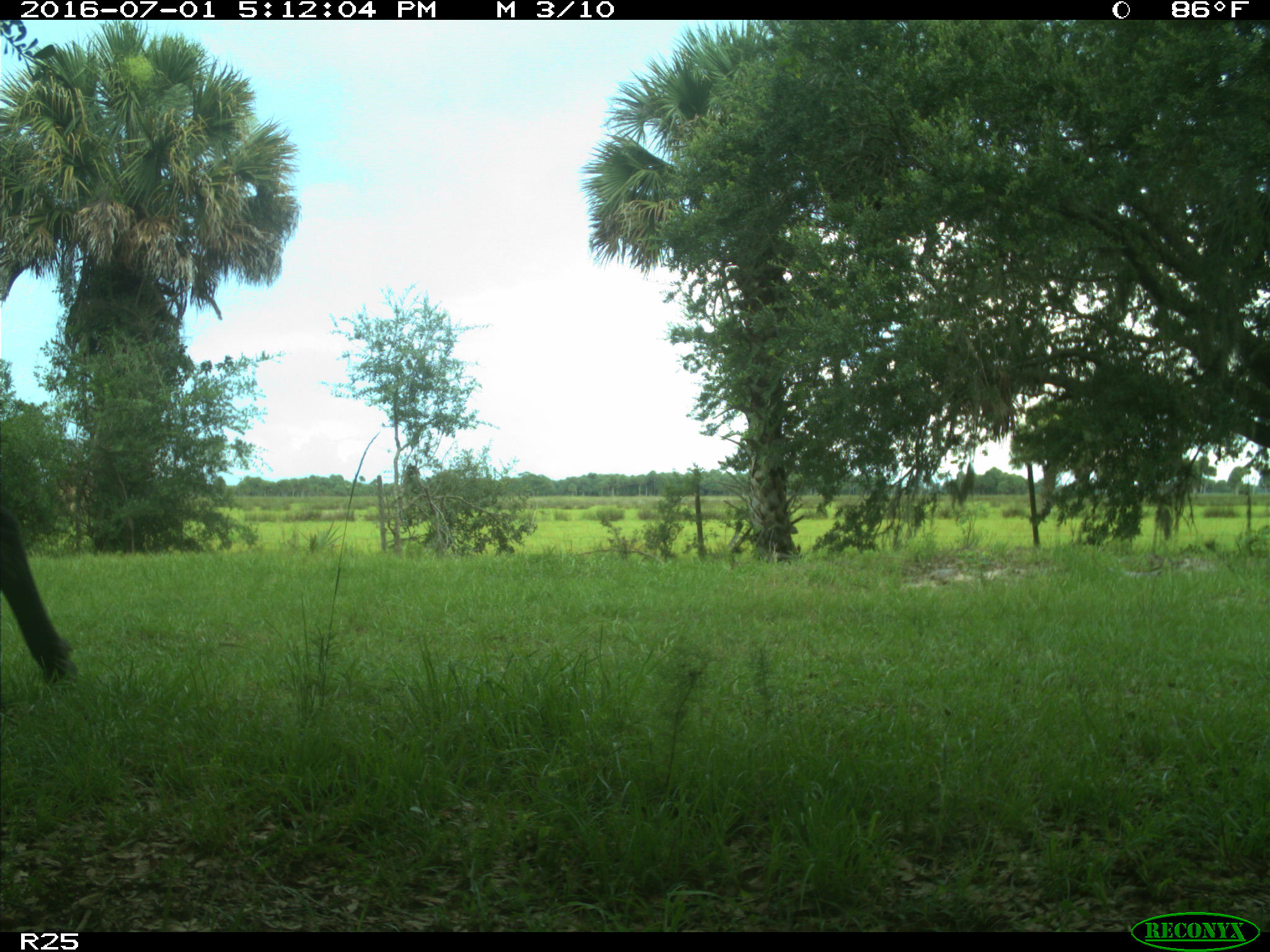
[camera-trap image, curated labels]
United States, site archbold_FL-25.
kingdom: Animalia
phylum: Chordata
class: Mammalia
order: Artiodactyla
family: Bovidae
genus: Bos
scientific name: Bos taurus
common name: domestic cow